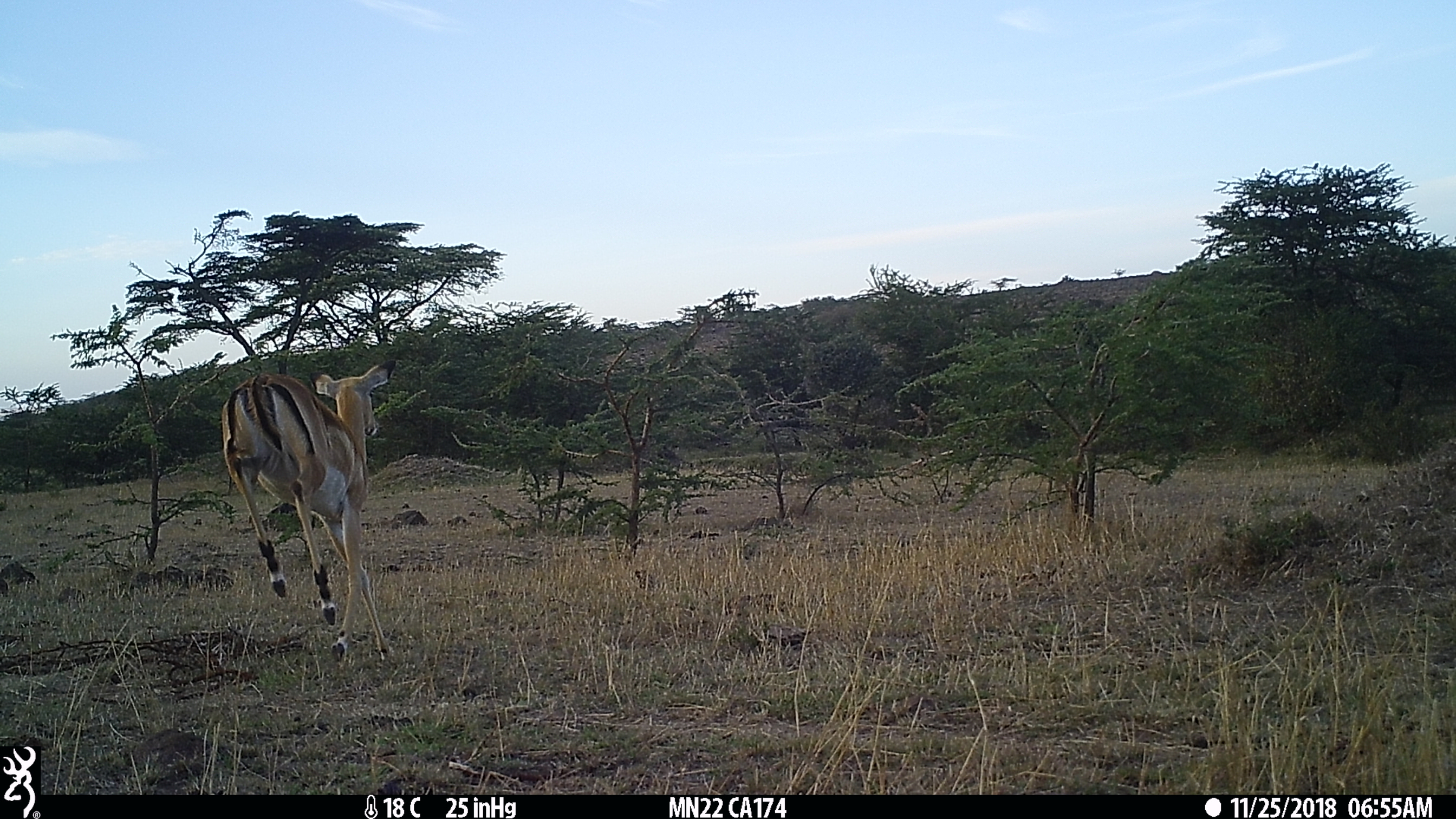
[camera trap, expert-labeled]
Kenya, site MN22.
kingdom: Animalia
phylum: Chordata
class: Mammalia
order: Artiodactyla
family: Bovidae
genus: Aepyceros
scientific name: Aepyceros melampus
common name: impala